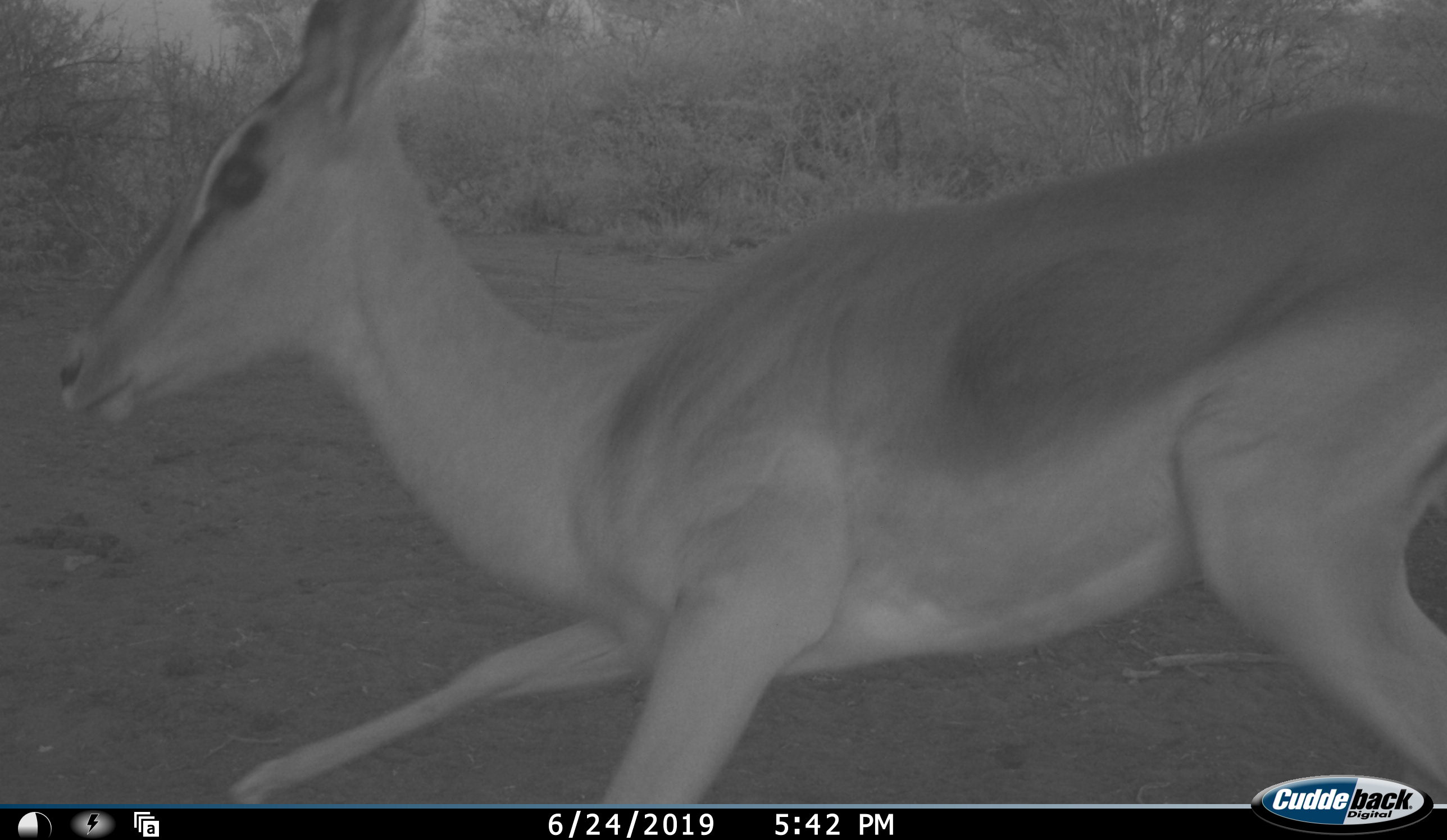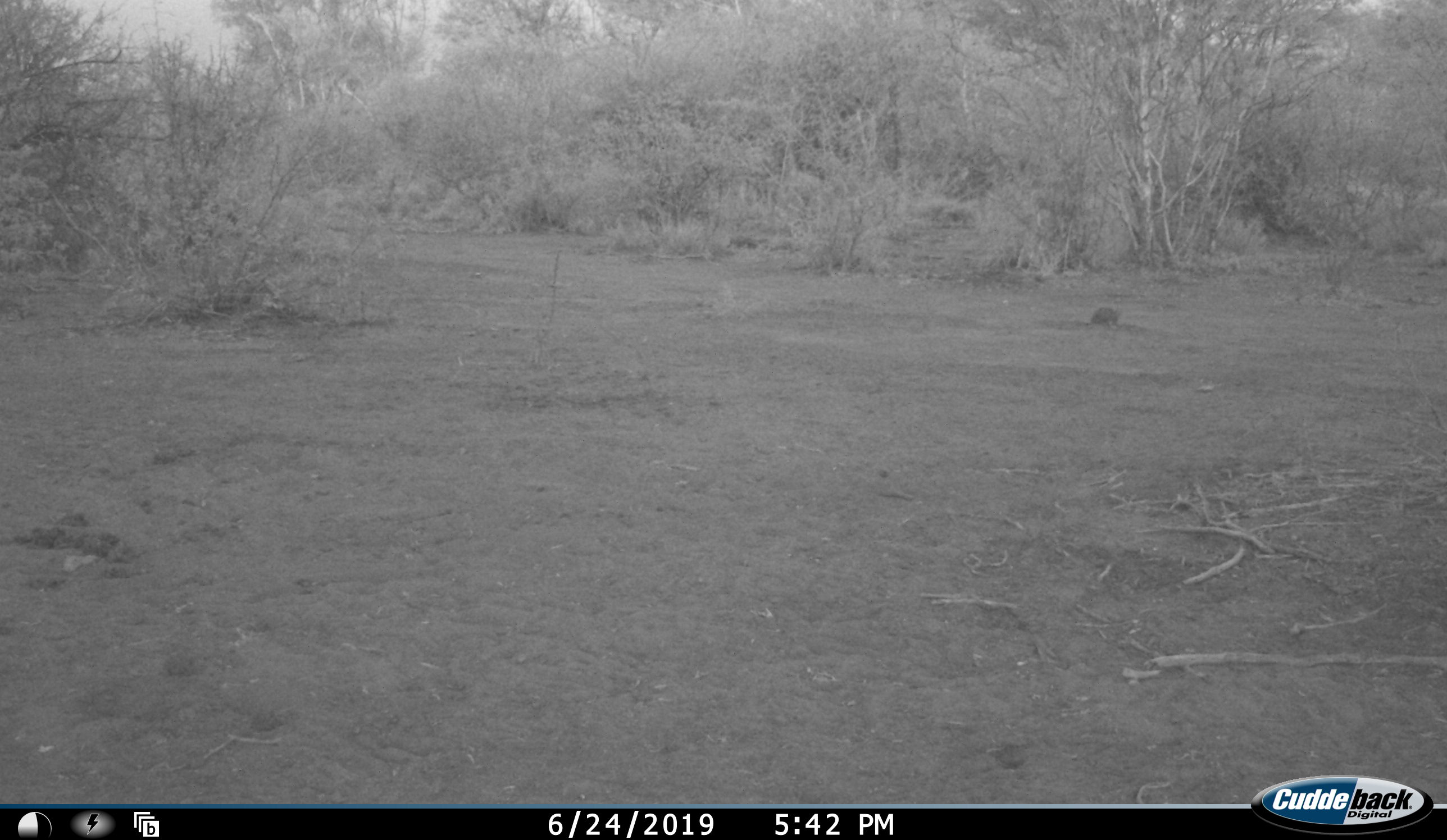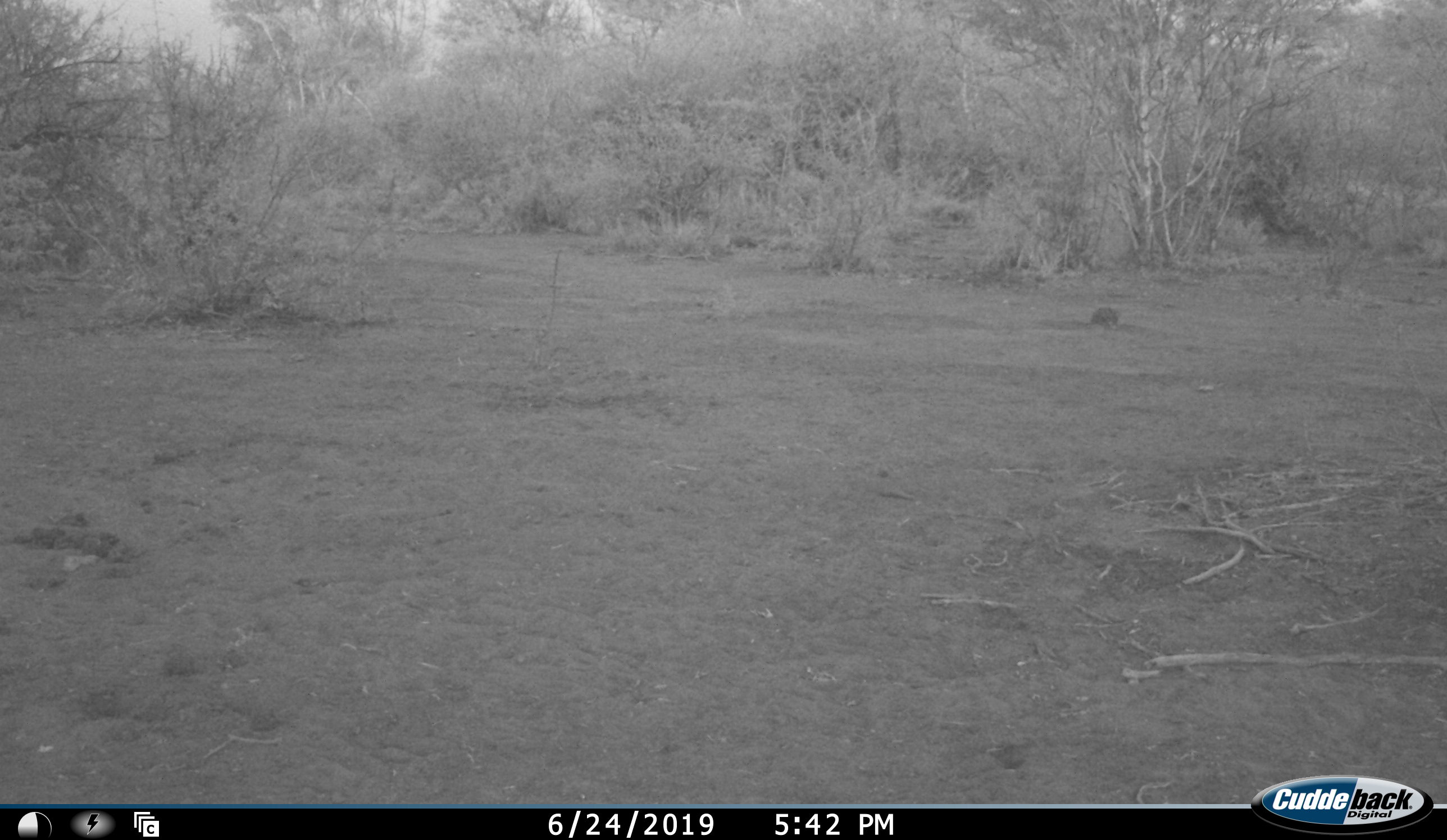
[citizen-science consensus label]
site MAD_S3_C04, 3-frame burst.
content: unidentified animal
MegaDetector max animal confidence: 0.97